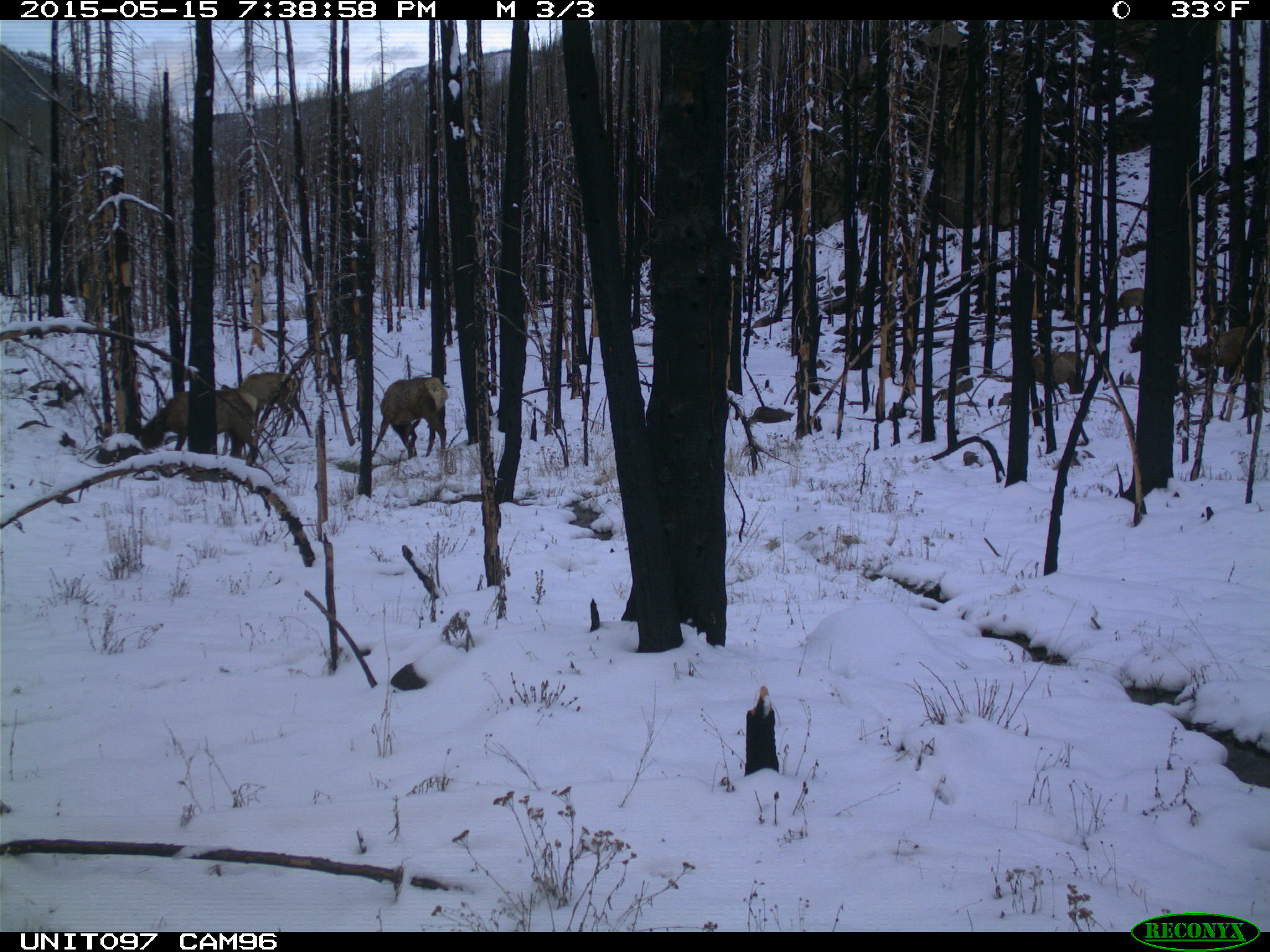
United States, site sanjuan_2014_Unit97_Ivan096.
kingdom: Animalia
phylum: Chordata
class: Mammalia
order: Artiodactyla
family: Cervidae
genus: Cervus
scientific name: Cervus elaphus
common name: red deer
Cervus elaphus (red deer).